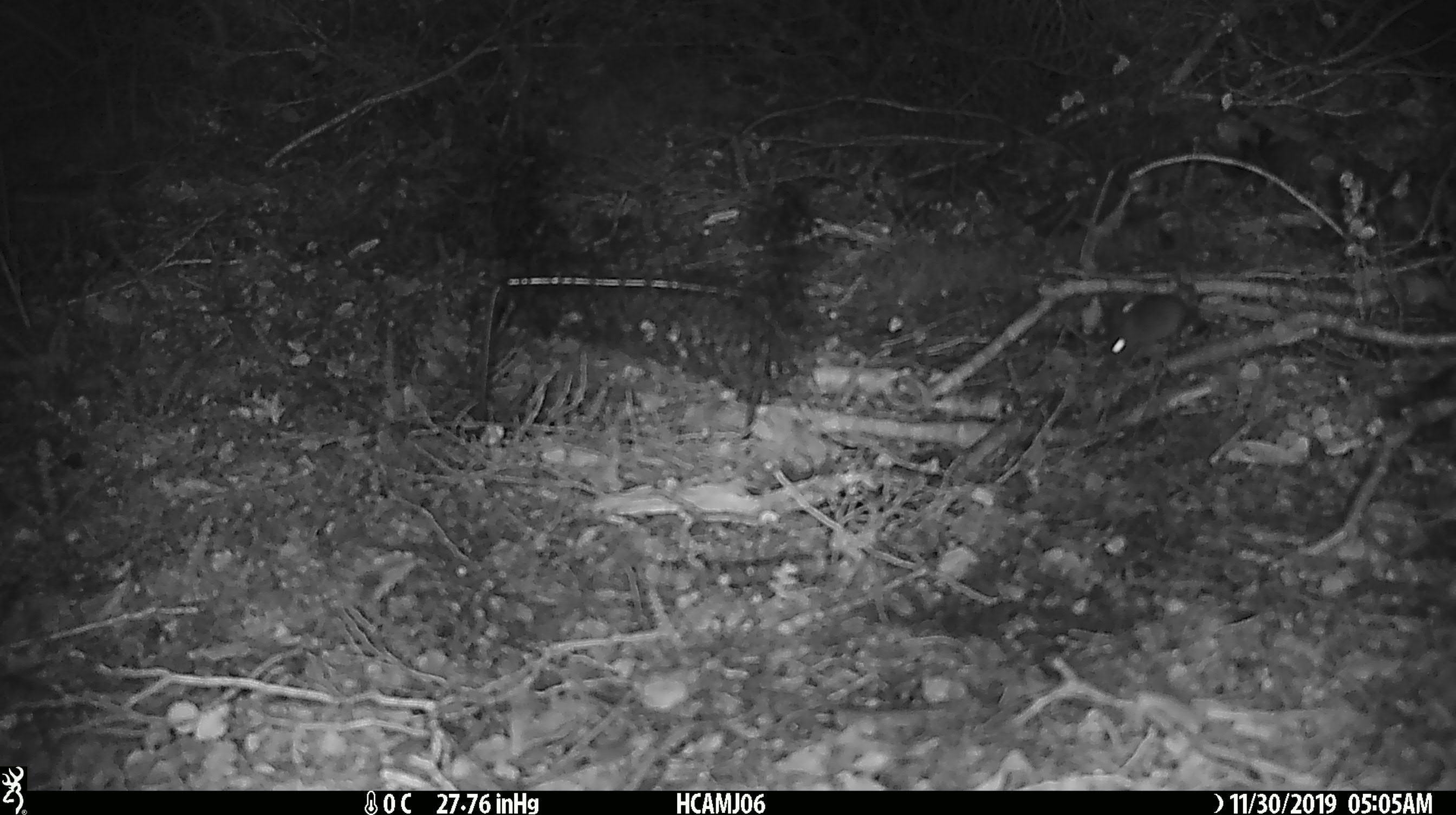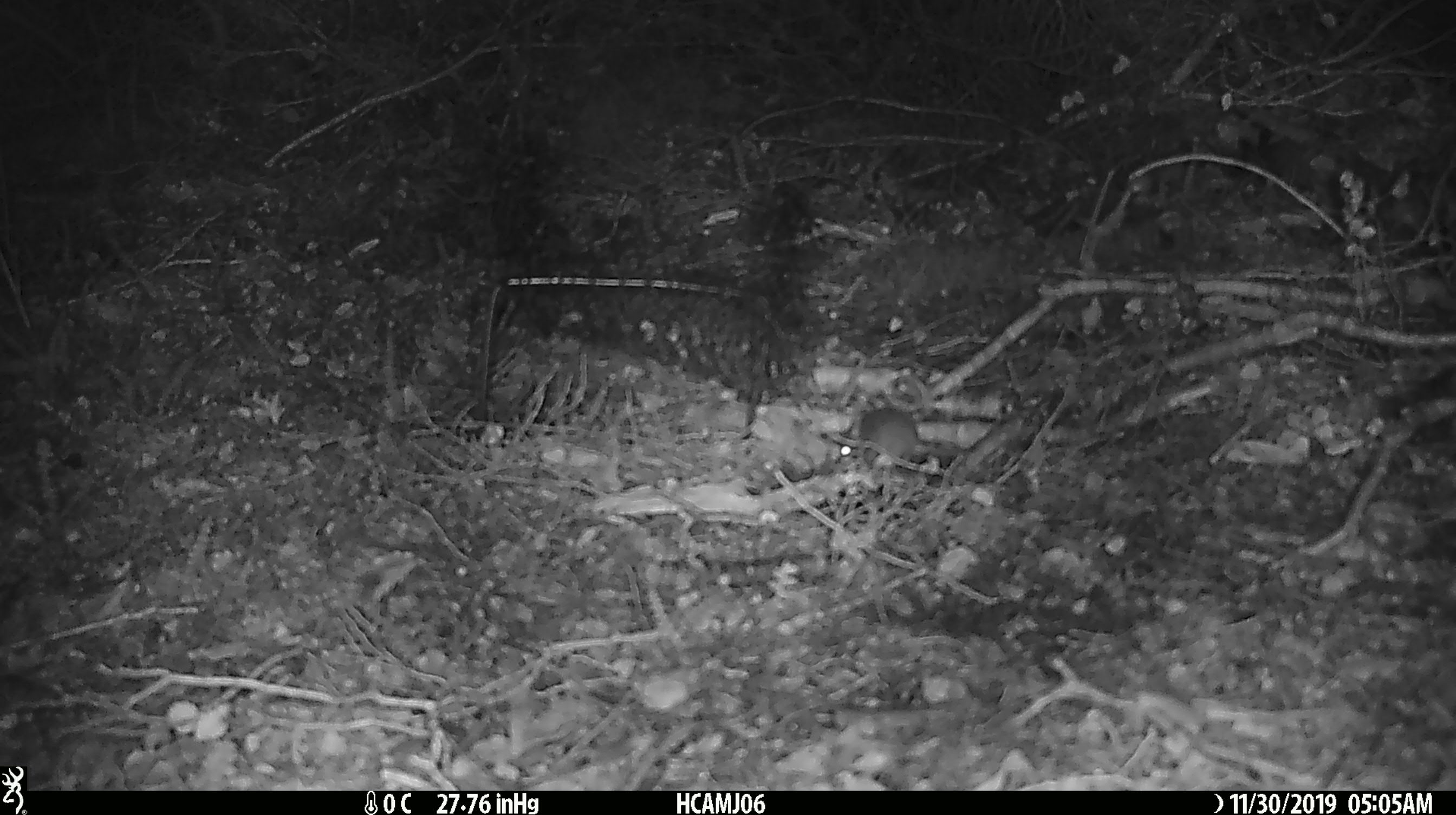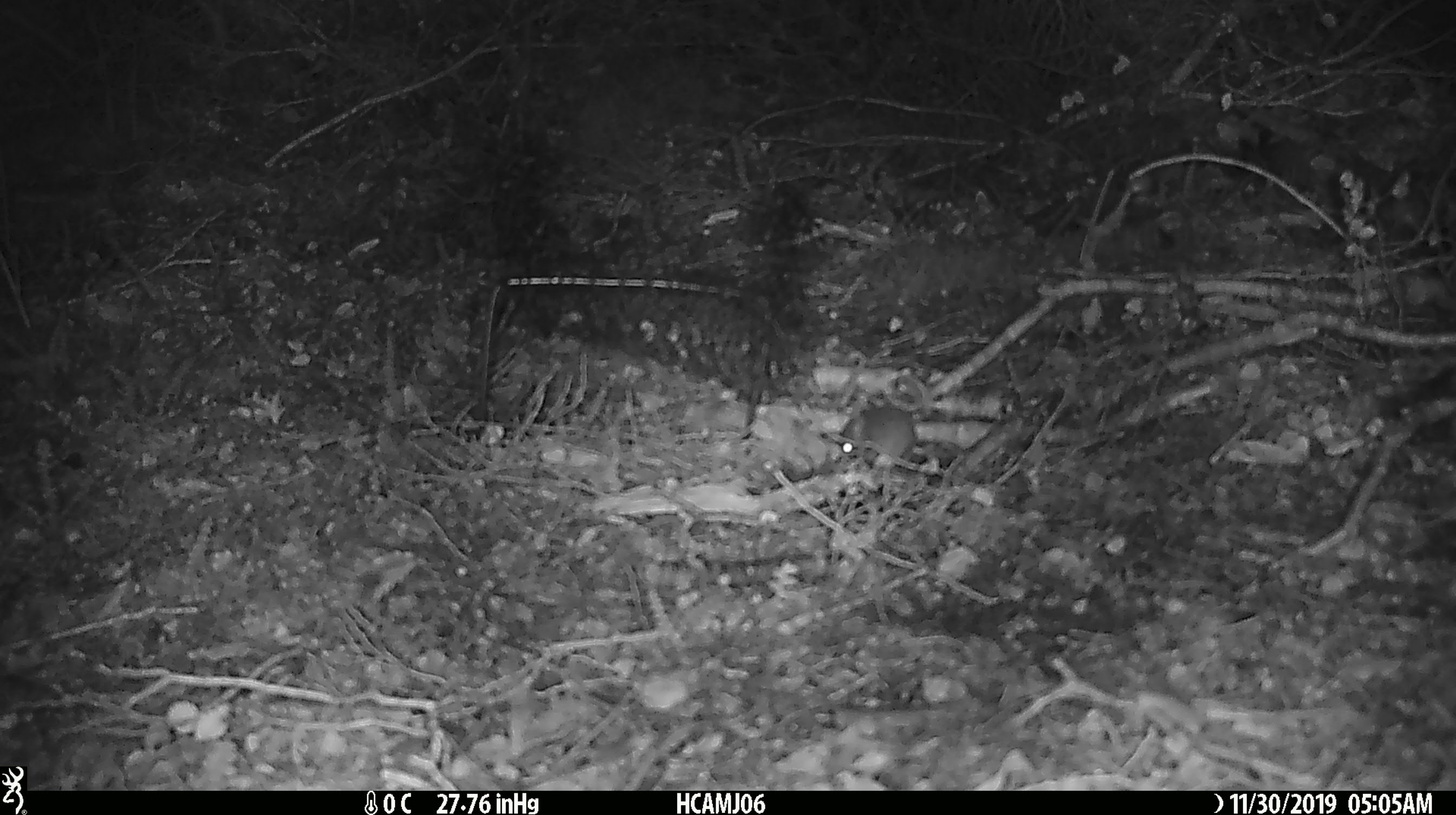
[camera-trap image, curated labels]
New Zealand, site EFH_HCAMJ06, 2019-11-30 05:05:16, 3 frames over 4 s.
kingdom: Animalia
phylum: Chordata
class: Mammalia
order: Rodentia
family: Muridae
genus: Mus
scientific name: Mus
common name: mouse